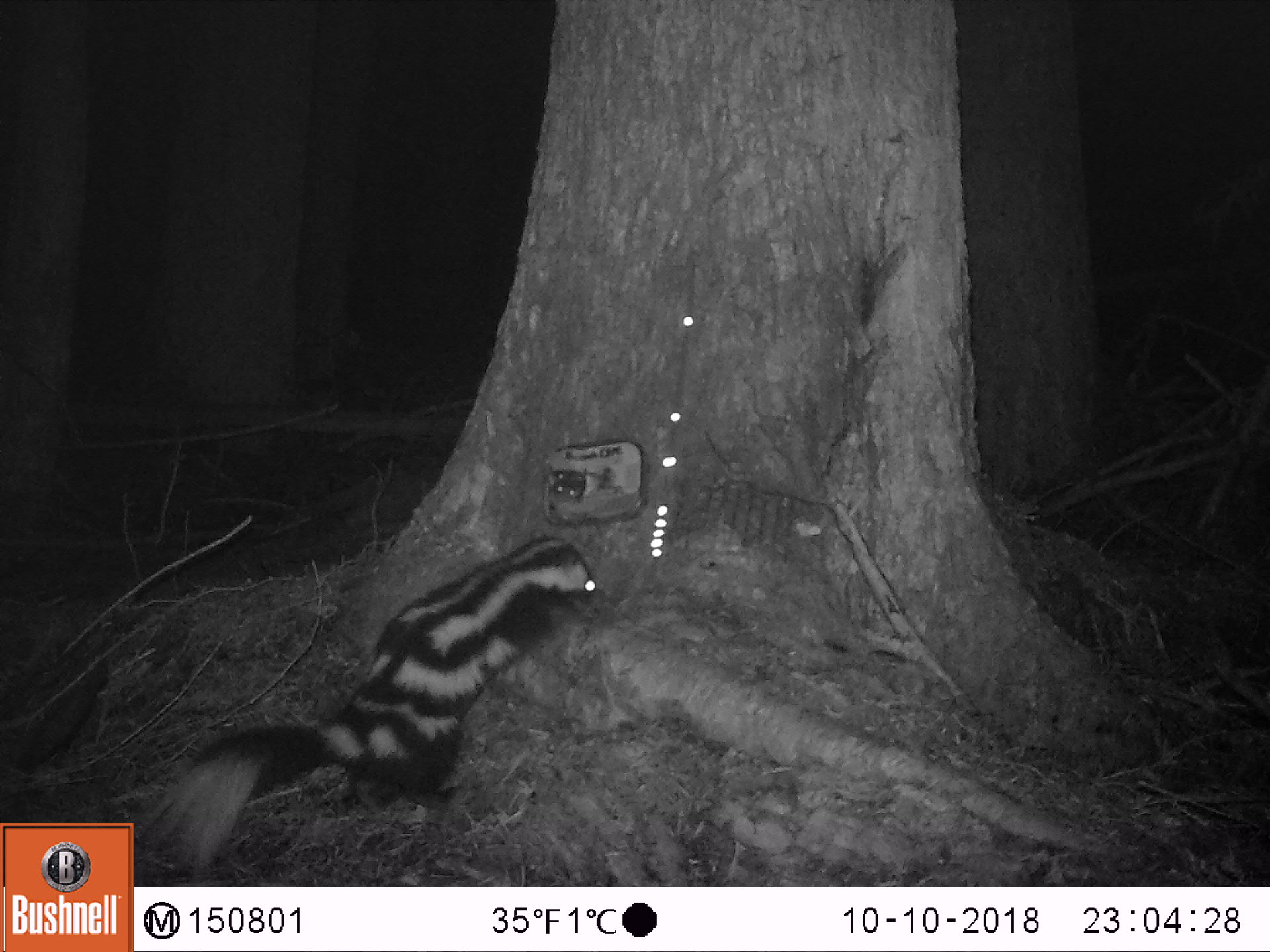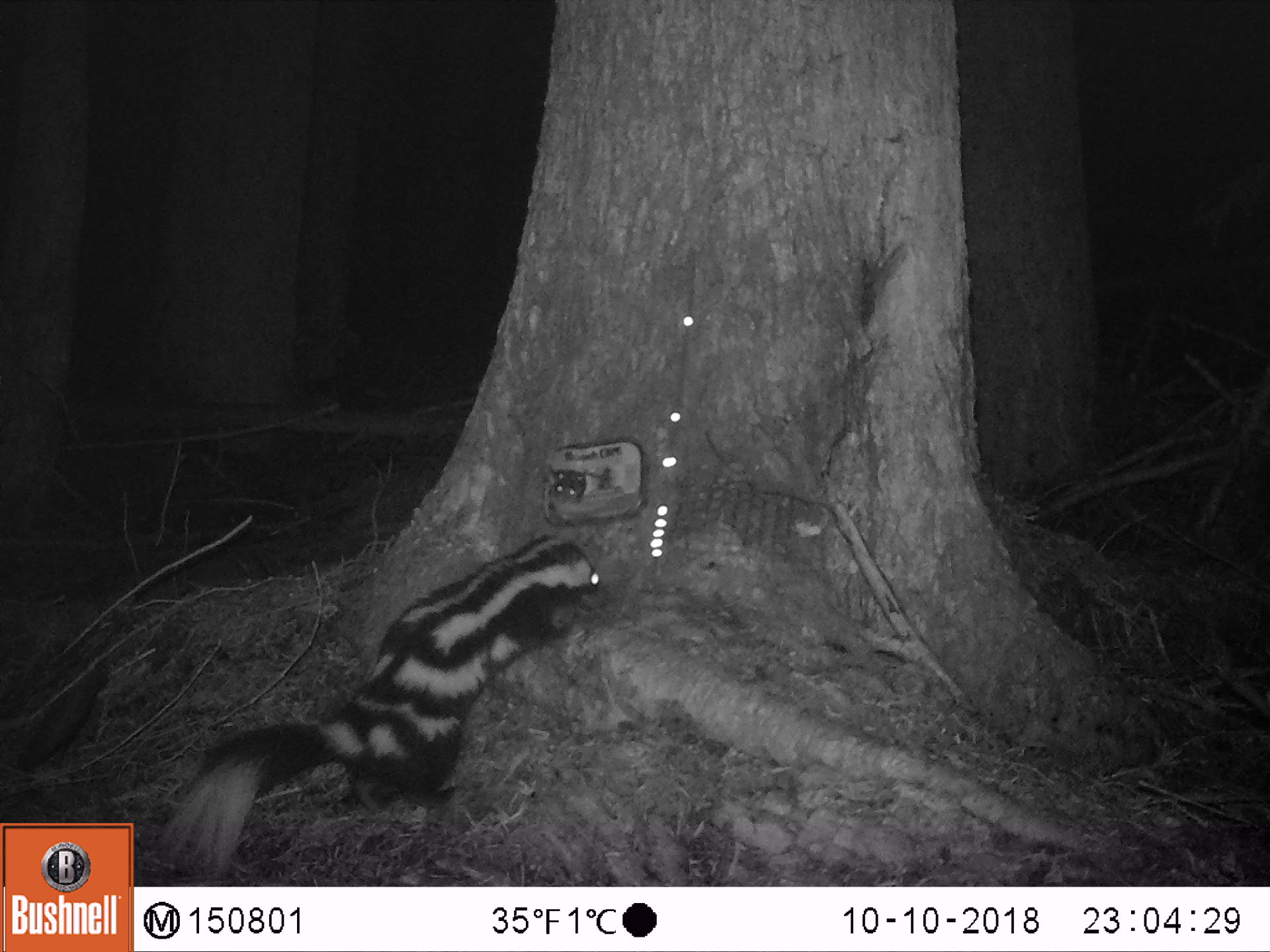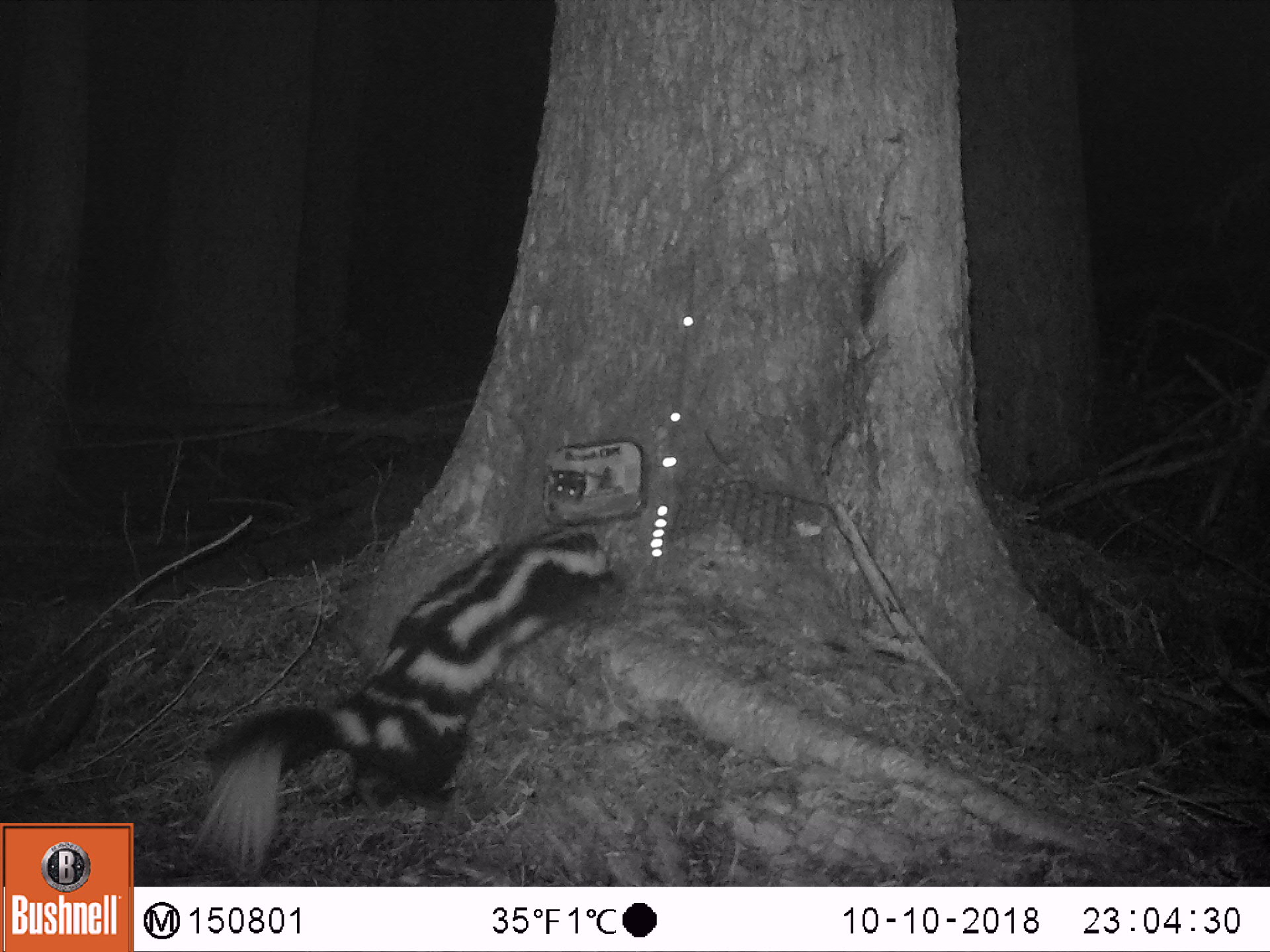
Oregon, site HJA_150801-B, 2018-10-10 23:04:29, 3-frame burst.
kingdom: Animalia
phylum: Chordata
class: Mammalia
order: Carnivora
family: Mephitidae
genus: Spilogale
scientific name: Spilogale gracilis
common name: western spotted skunk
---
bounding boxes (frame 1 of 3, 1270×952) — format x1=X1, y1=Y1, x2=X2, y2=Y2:
western spotted skunk: x1=134, y1=530, x2=605, y2=881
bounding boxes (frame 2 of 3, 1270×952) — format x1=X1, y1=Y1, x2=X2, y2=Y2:
western spotted skunk: x1=135, y1=526, x2=607, y2=880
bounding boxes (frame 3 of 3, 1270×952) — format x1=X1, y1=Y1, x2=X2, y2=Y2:
western spotted skunk: x1=167, y1=520, x2=626, y2=873